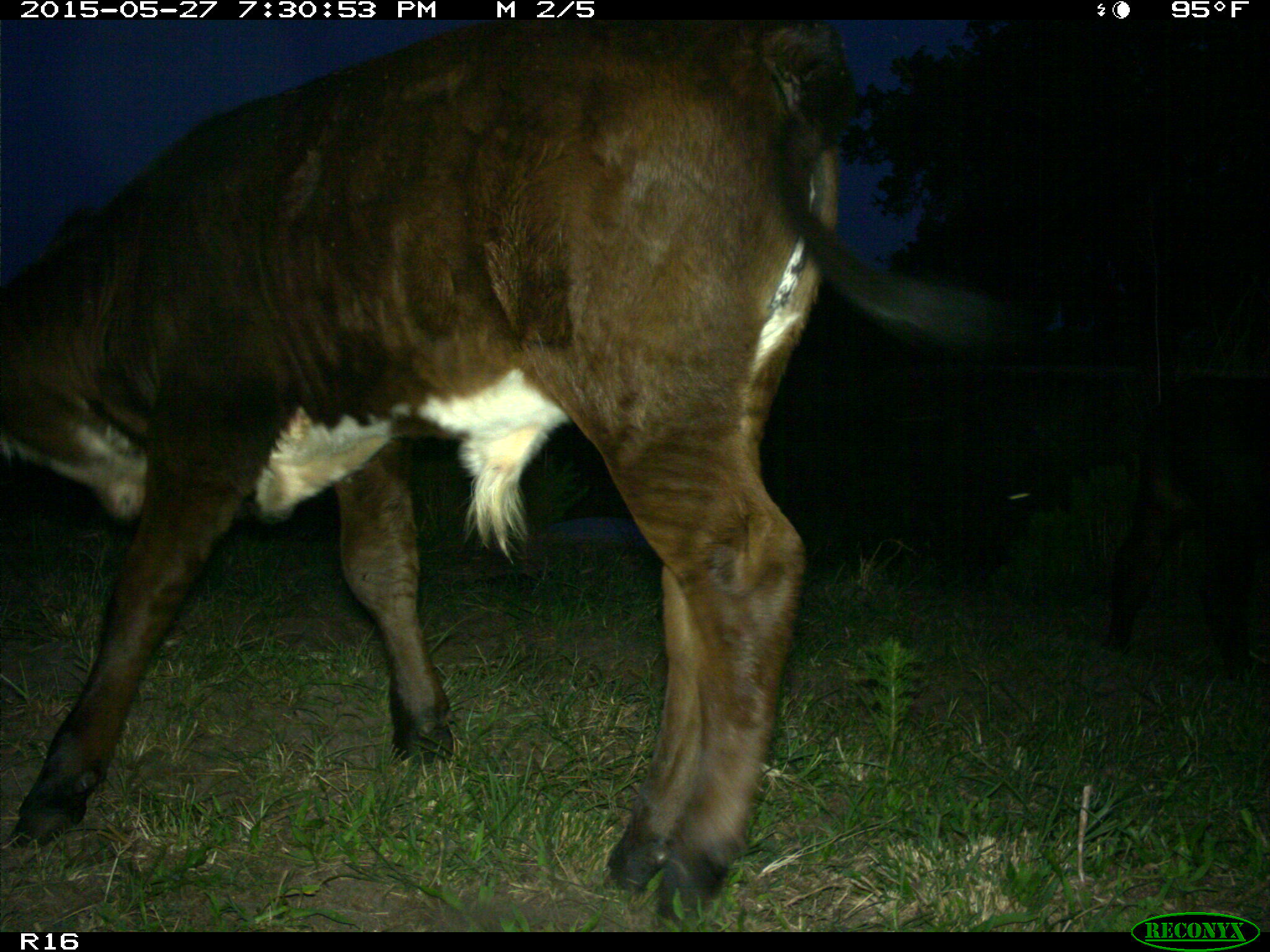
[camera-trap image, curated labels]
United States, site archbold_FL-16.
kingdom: Animalia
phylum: Chordata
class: Mammalia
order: Artiodactyla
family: Bovidae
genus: Bos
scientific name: Bos taurus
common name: domestic cow